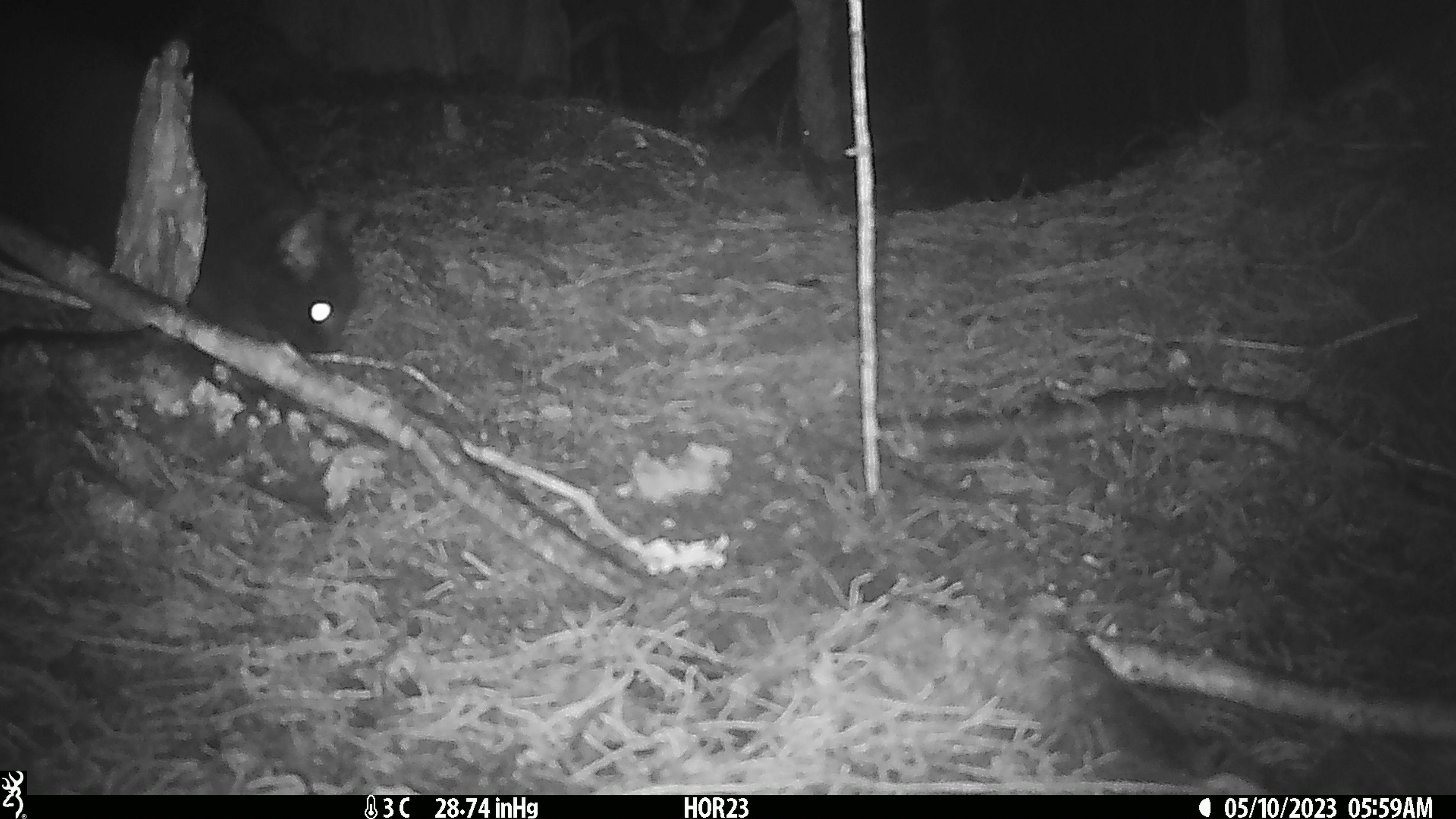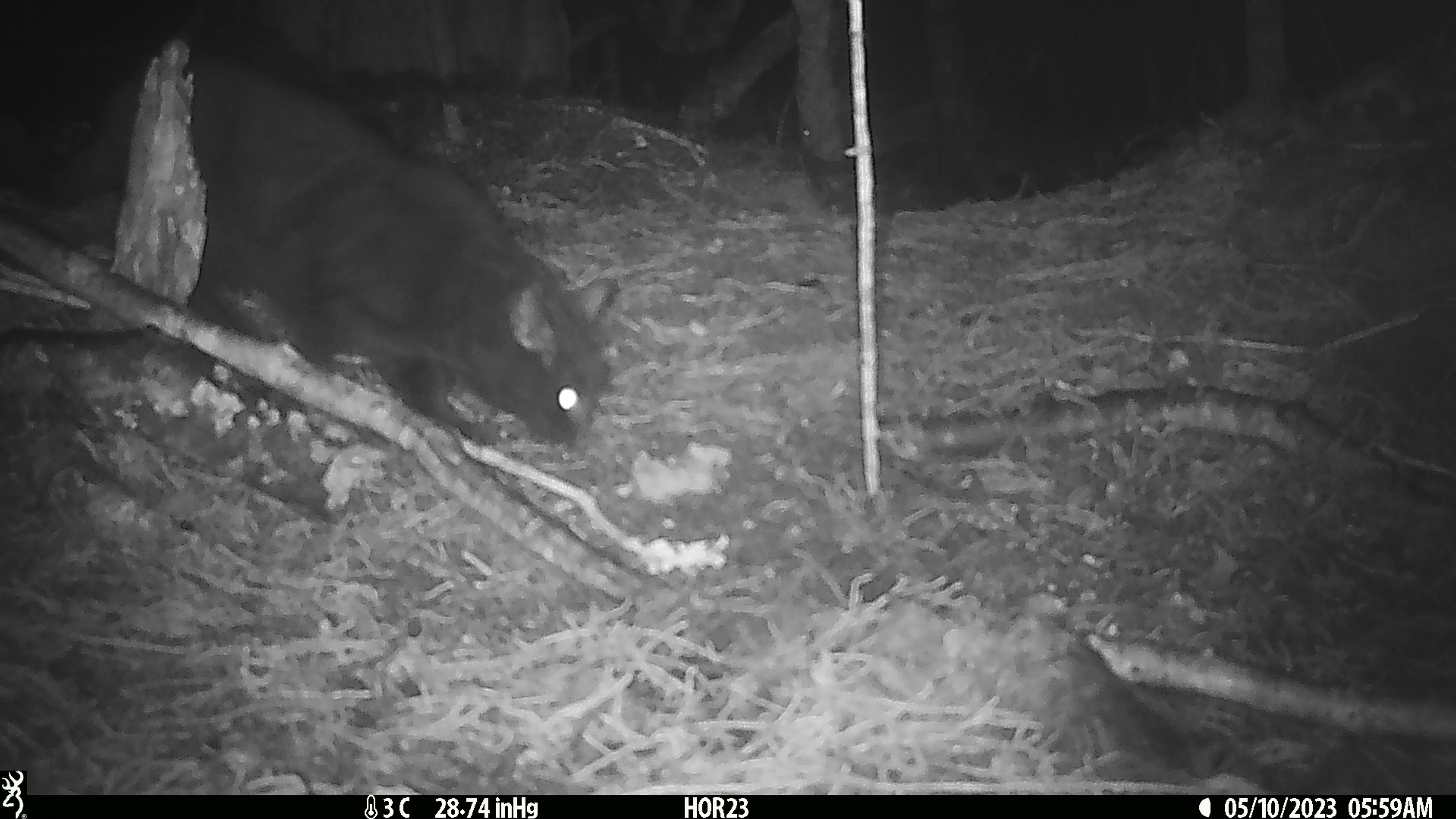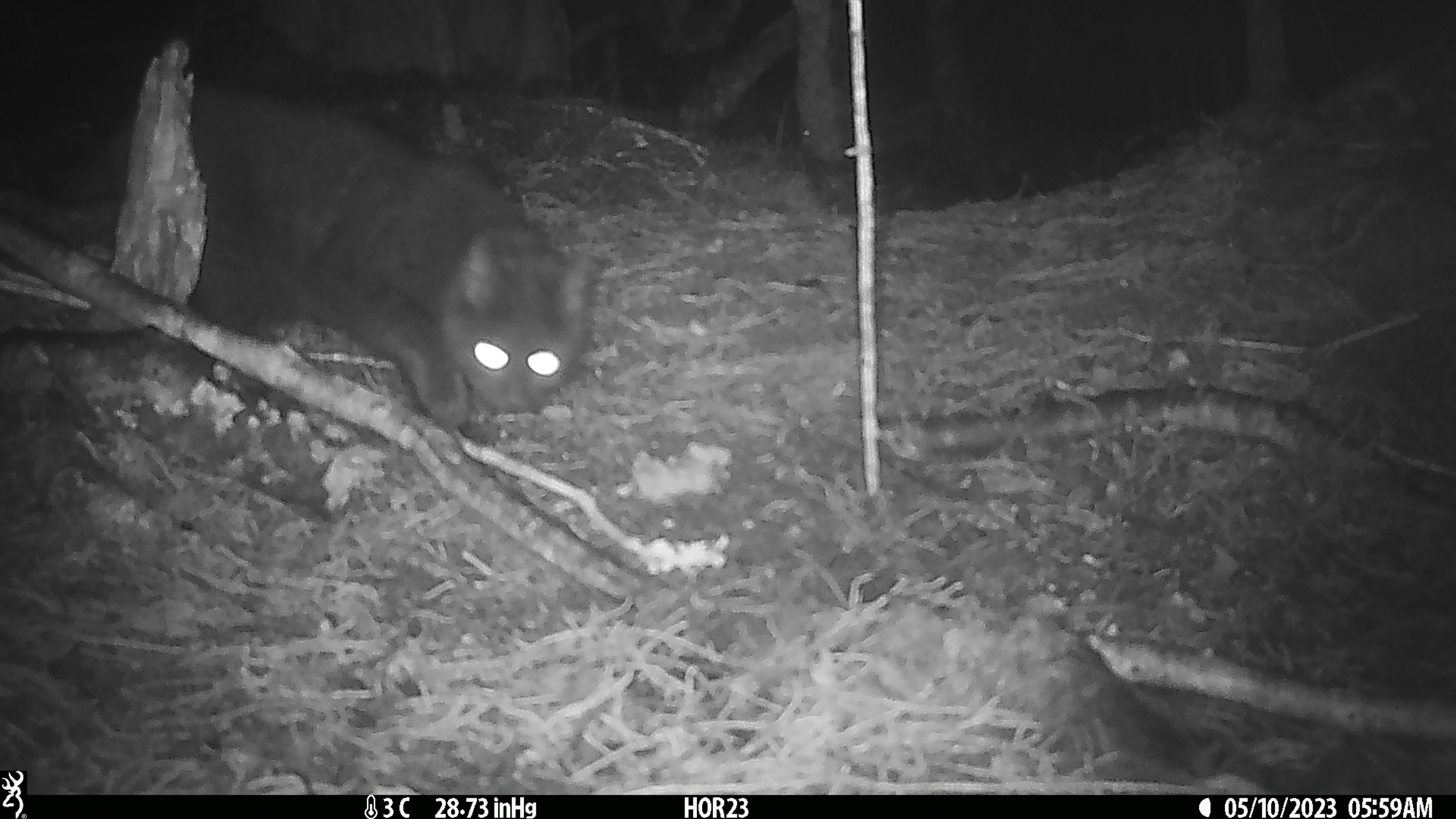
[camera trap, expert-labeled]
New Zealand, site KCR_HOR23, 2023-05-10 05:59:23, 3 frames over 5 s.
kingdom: Animalia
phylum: Chordata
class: Mammalia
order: Carnivora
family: Felidae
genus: Felis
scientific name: Felis catus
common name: domestic cat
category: cat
Cat (domestic cat) (Felis catus).